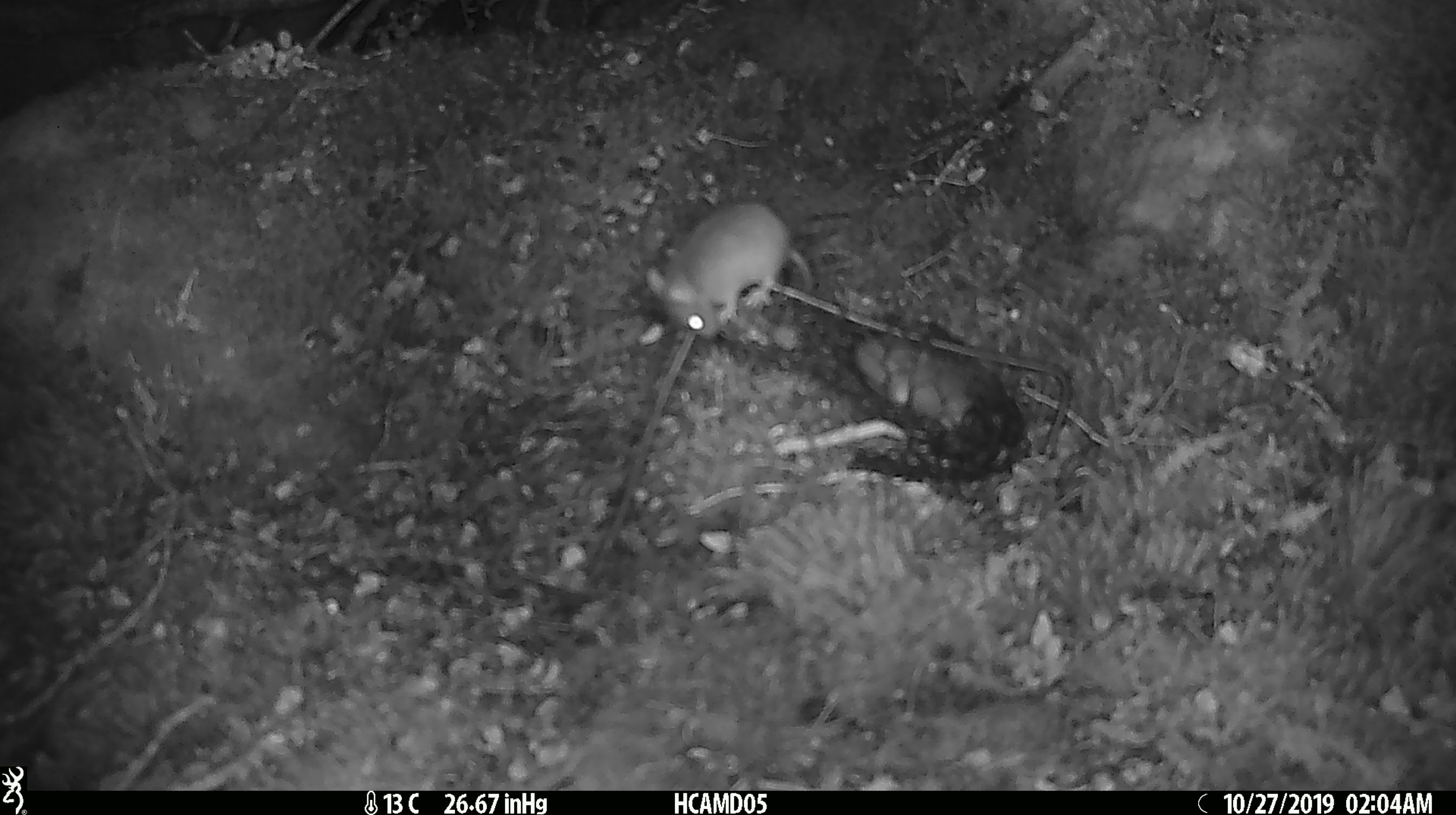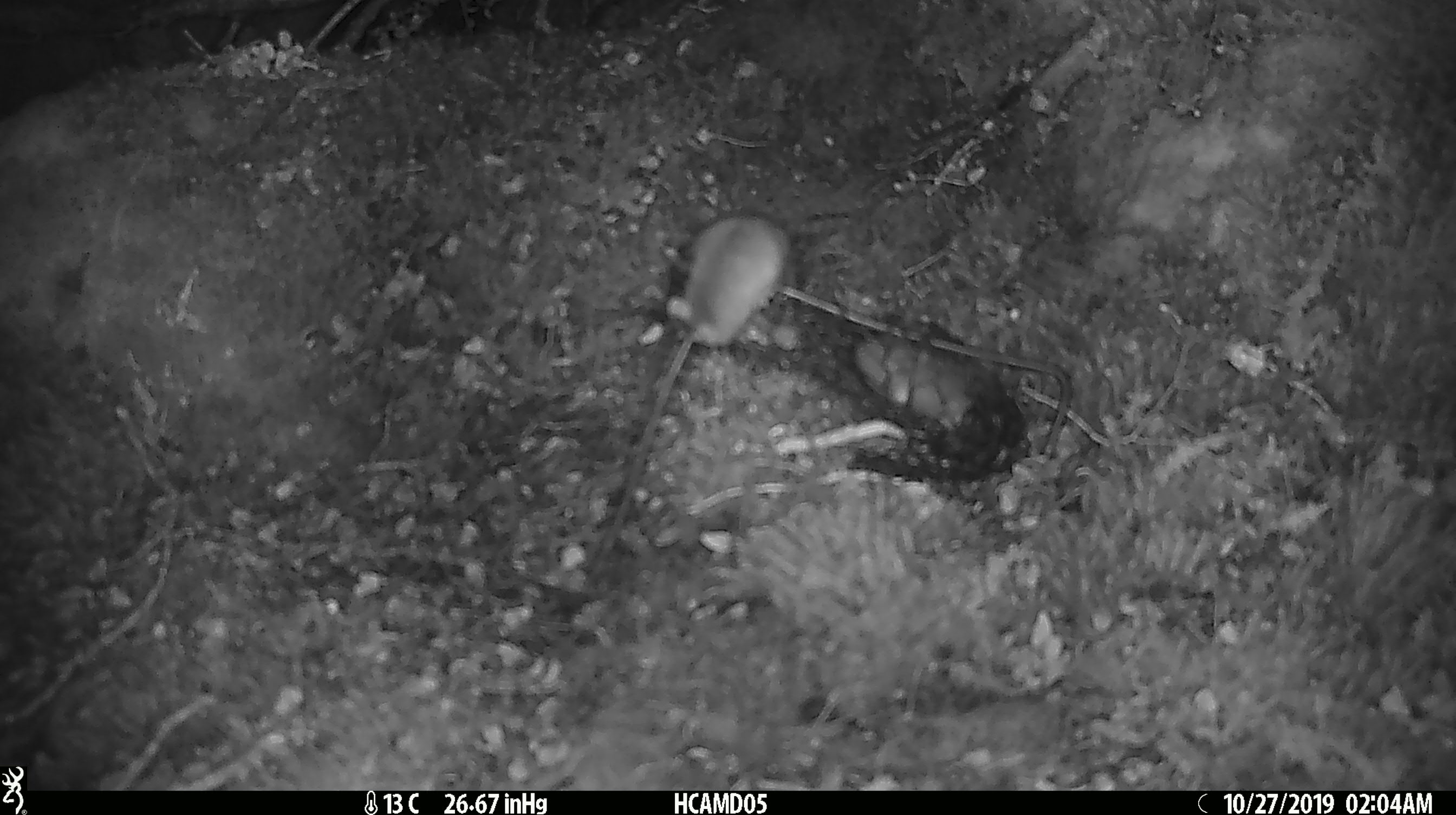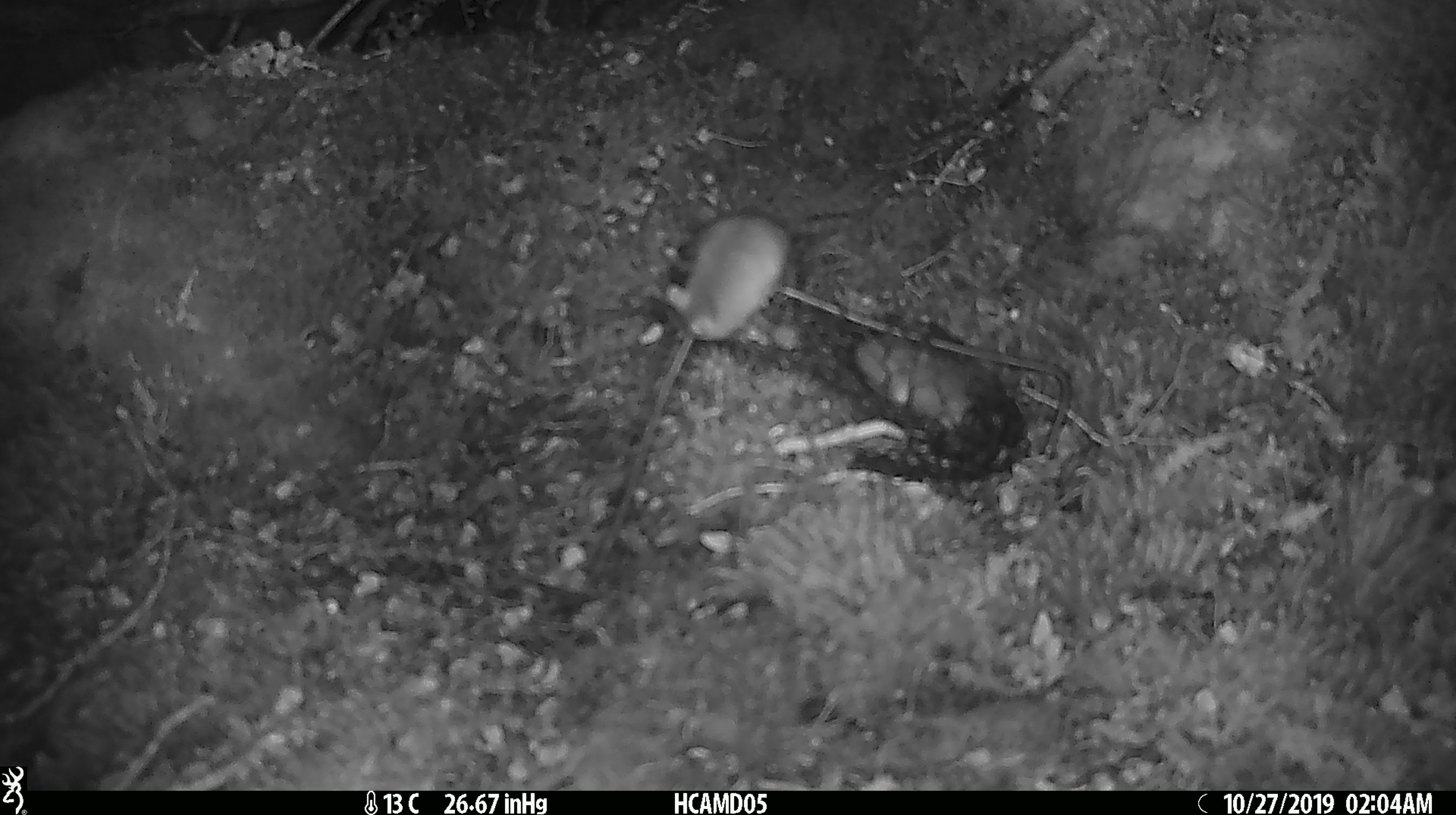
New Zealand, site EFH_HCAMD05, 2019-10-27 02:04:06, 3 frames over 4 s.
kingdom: Animalia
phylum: Chordata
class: Mammalia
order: Rodentia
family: Muridae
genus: Mus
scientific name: Mus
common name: mouse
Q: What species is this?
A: Mouse (Mus).